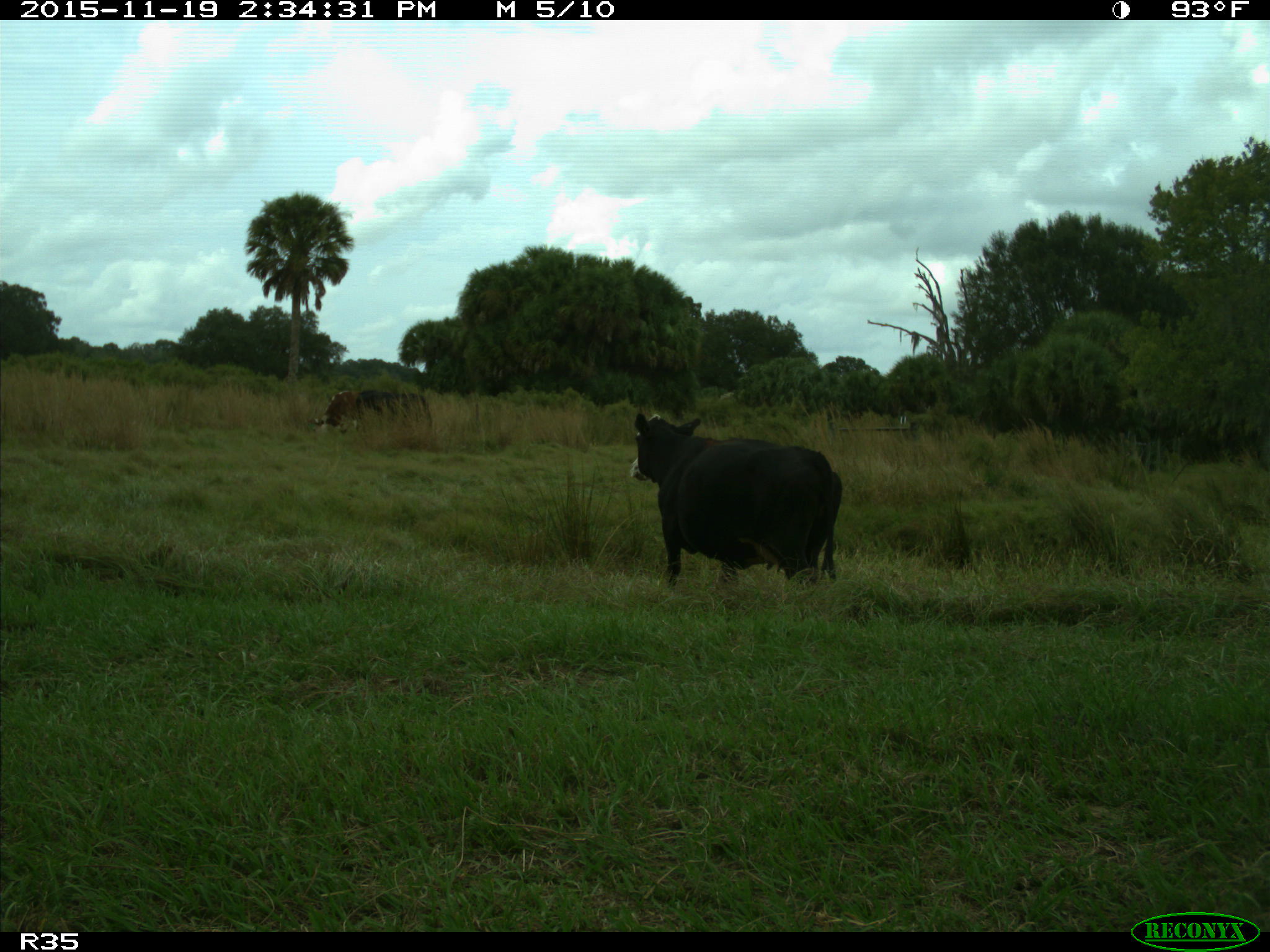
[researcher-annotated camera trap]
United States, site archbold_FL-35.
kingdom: Animalia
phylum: Chordata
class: Mammalia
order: Artiodactyla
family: Bovidae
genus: Bos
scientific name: Bos taurus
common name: domestic cow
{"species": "Bos taurus (domestic cow)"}